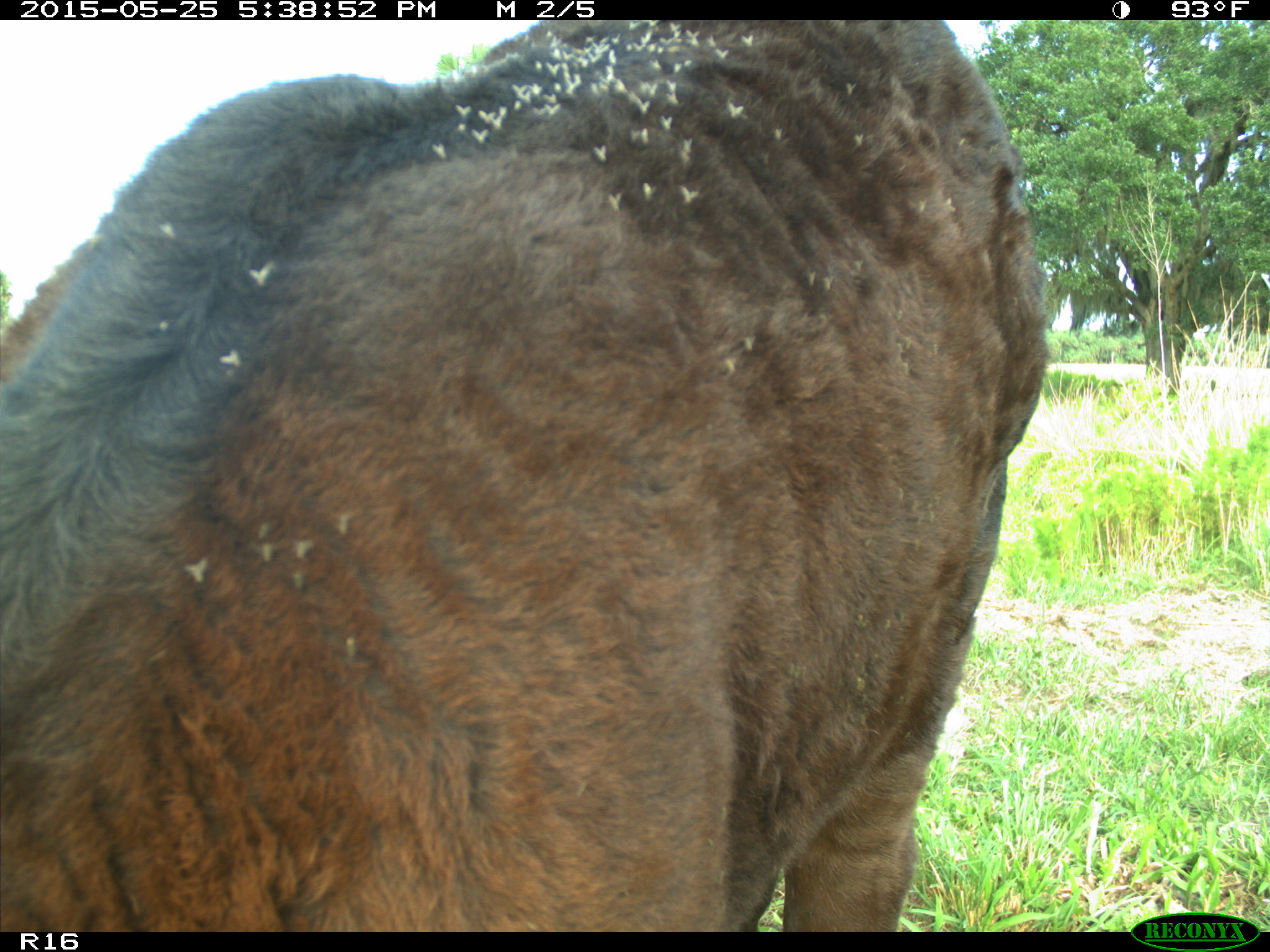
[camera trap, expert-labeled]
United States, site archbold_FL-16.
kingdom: Animalia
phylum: Chordata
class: Mammalia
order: Artiodactyla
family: Bovidae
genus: Bos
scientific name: Bos taurus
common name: domestic cow